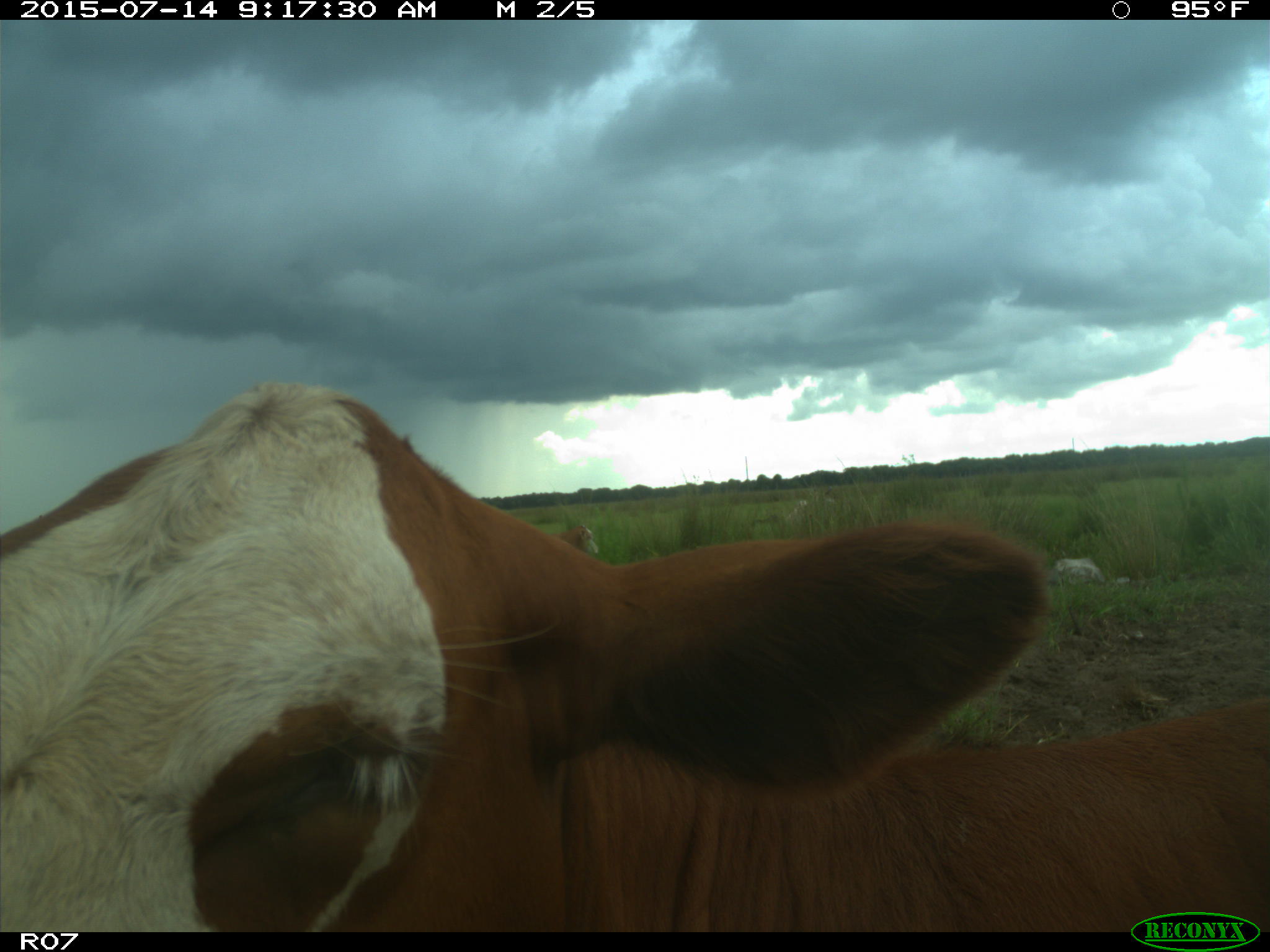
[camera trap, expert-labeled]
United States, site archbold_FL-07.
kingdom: Animalia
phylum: Chordata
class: Mammalia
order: Artiodactyla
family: Bovidae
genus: Bos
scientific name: Bos taurus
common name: domestic cow